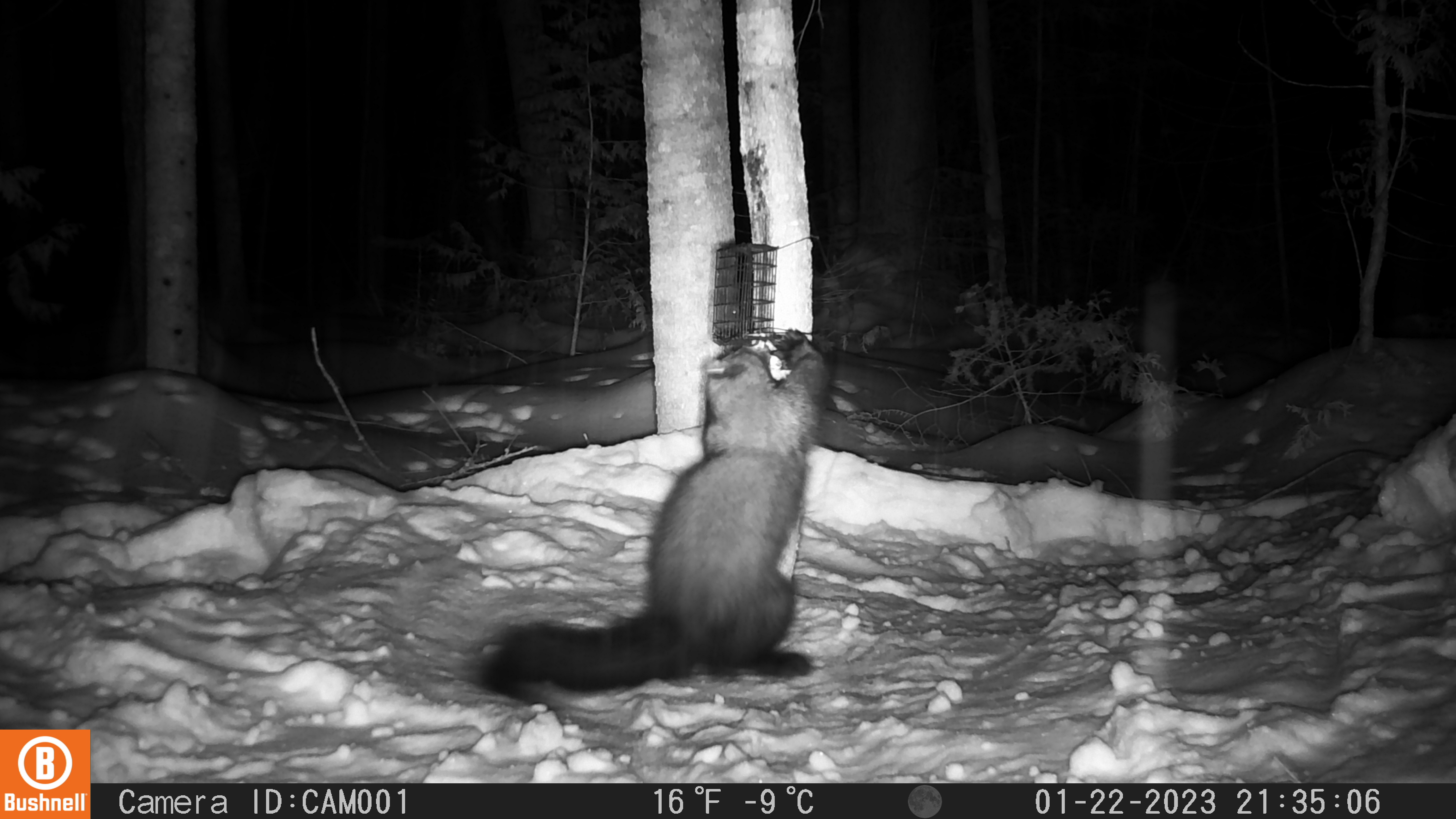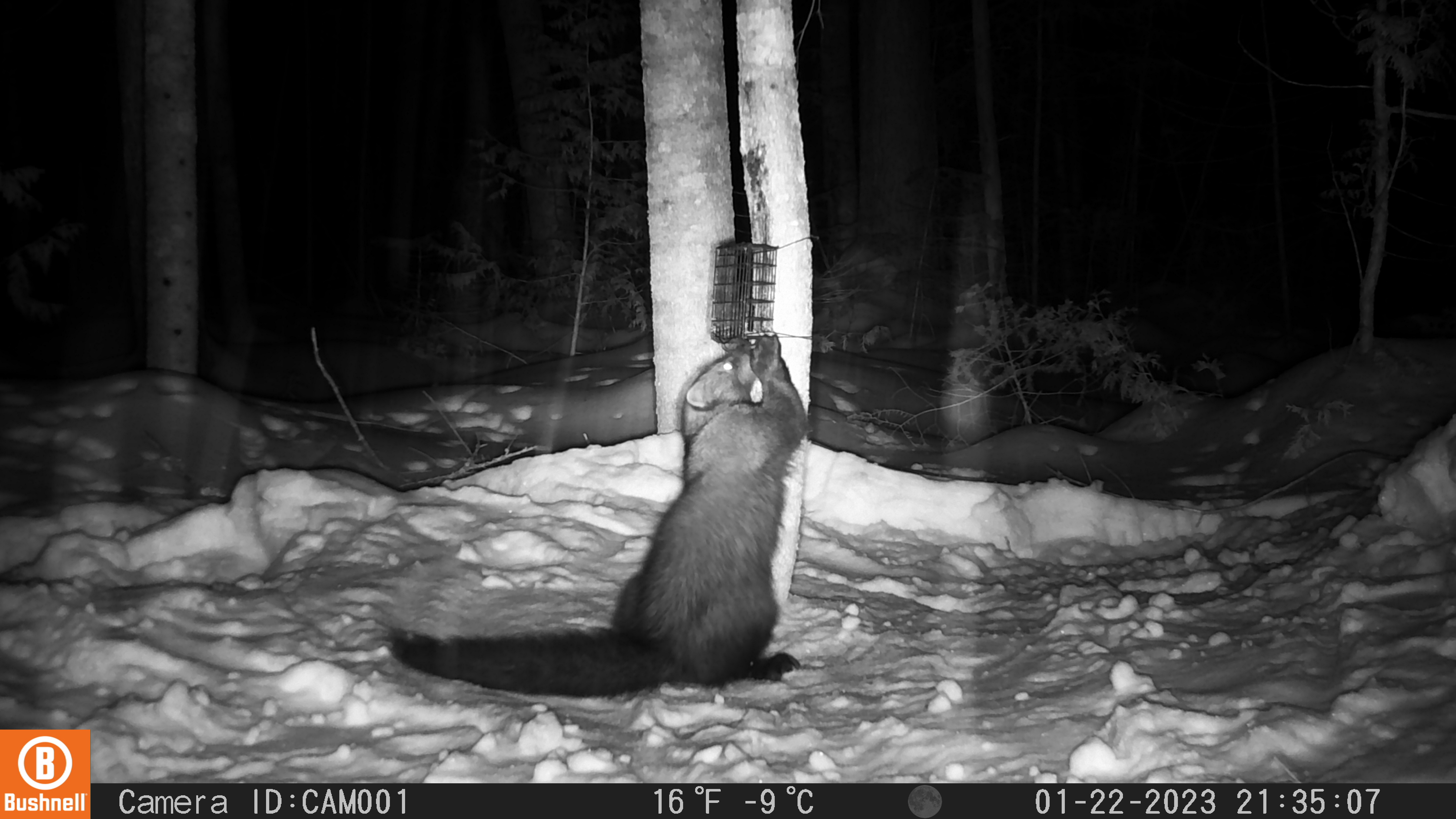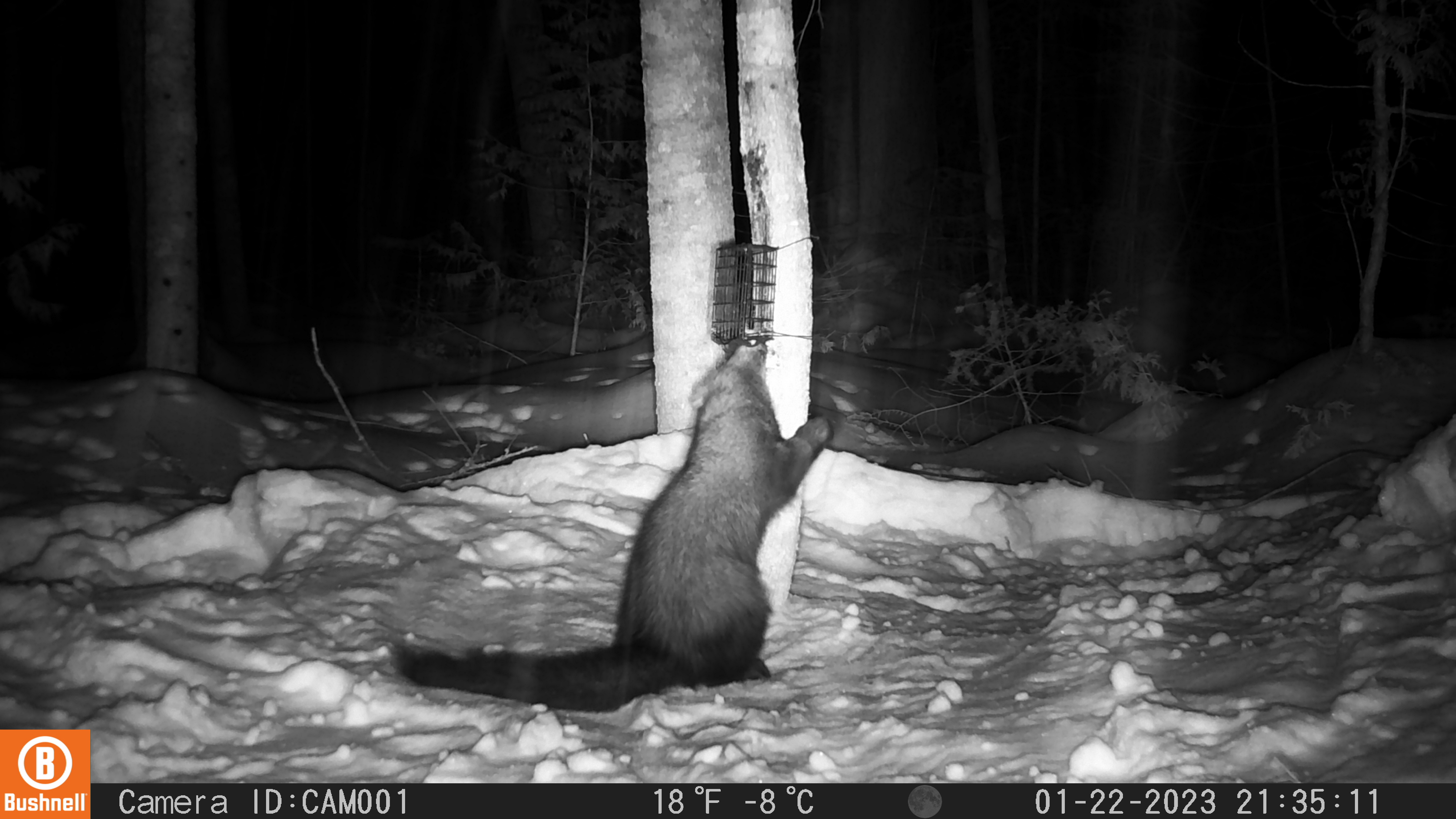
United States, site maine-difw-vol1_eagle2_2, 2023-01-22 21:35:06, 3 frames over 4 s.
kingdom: Animalia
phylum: Chordata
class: Mammalia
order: Carnivora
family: Mustelidae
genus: Pekania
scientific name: Pekania pennanti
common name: fisher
Fisher (Pekania pennanti).